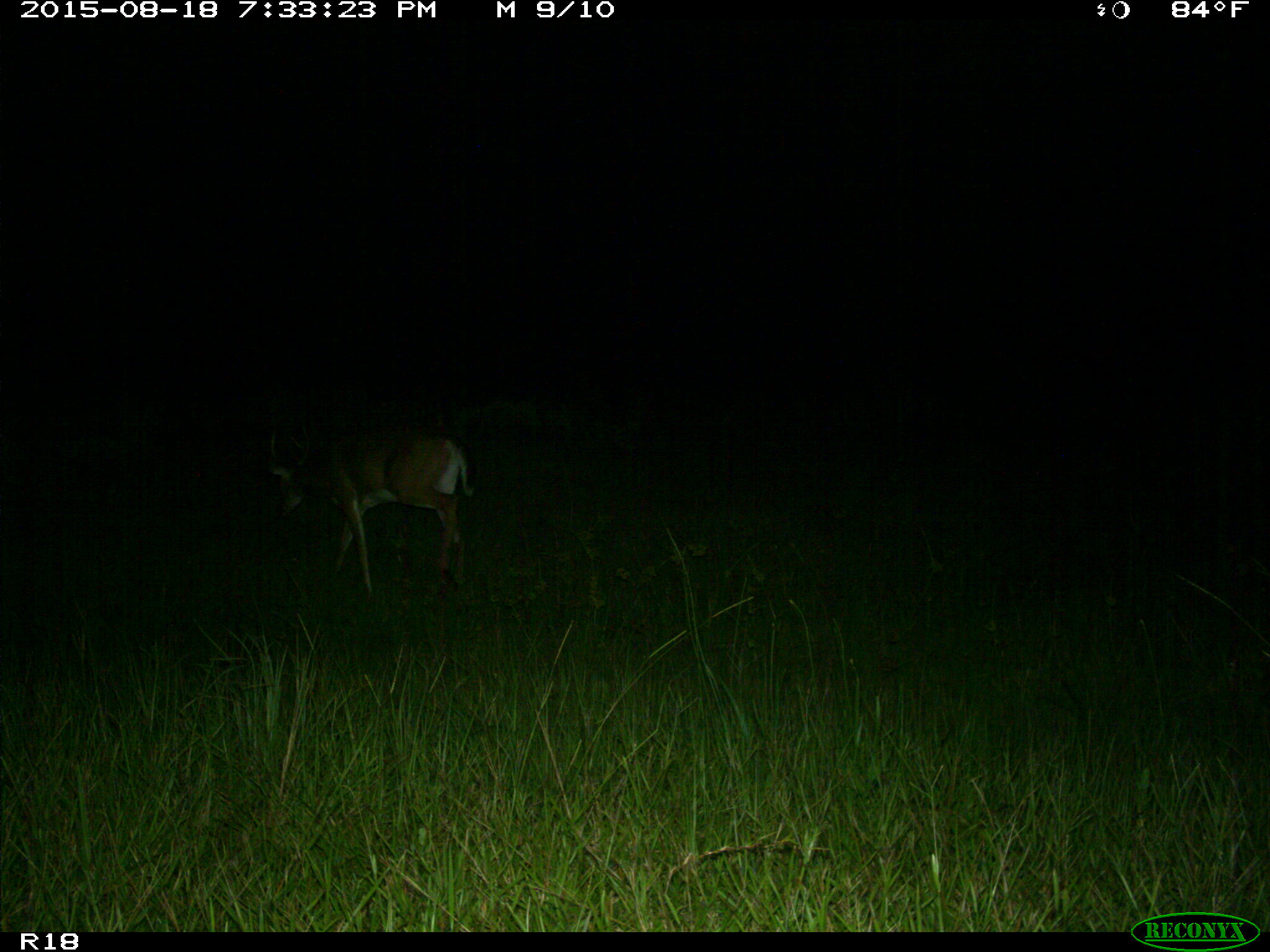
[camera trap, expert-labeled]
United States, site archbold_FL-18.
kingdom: Animalia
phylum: Chordata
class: Mammalia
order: Artiodactyla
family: Cervidae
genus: Odocoileus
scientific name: Odocoileus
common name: deer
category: unidentified deer